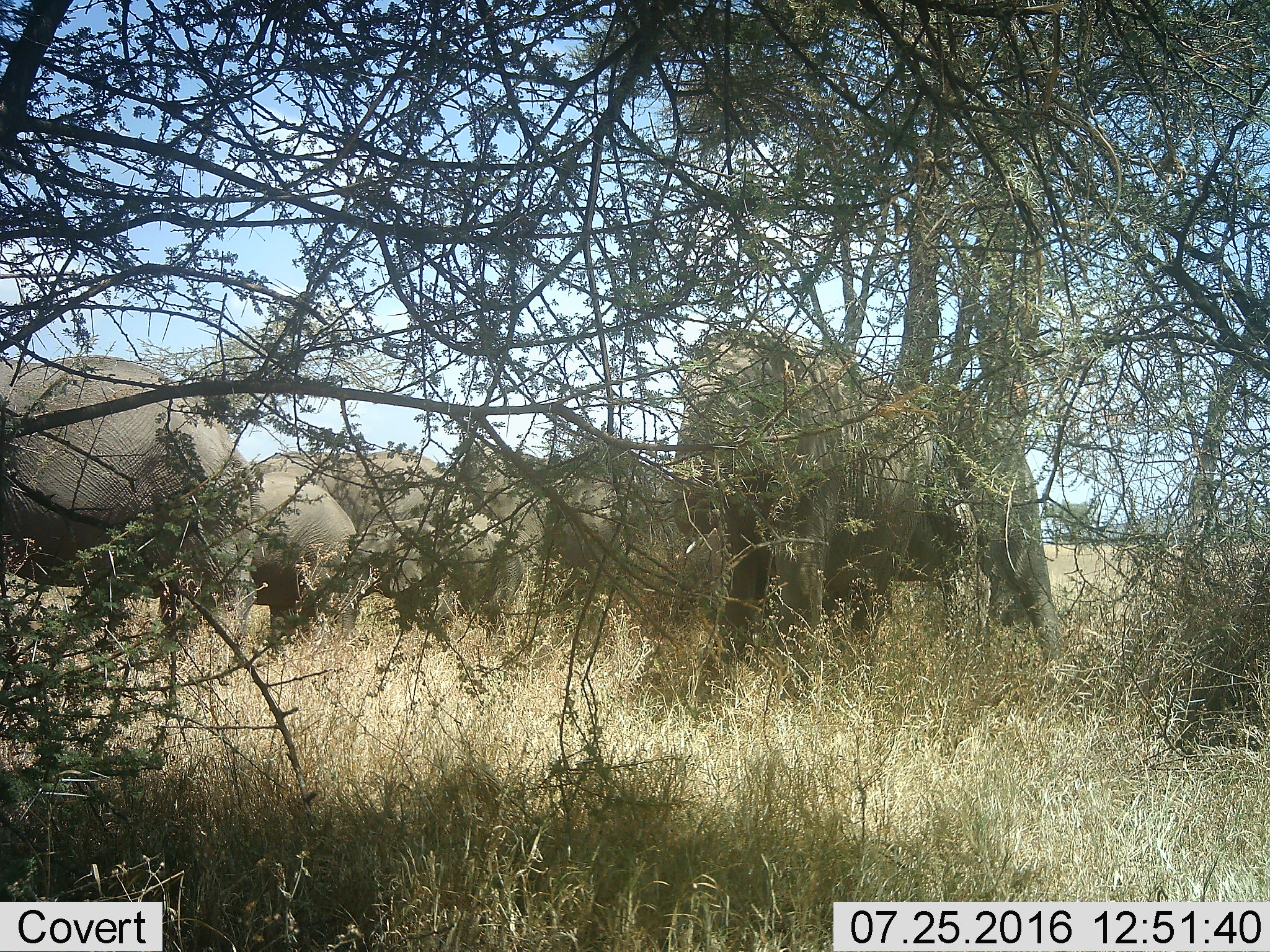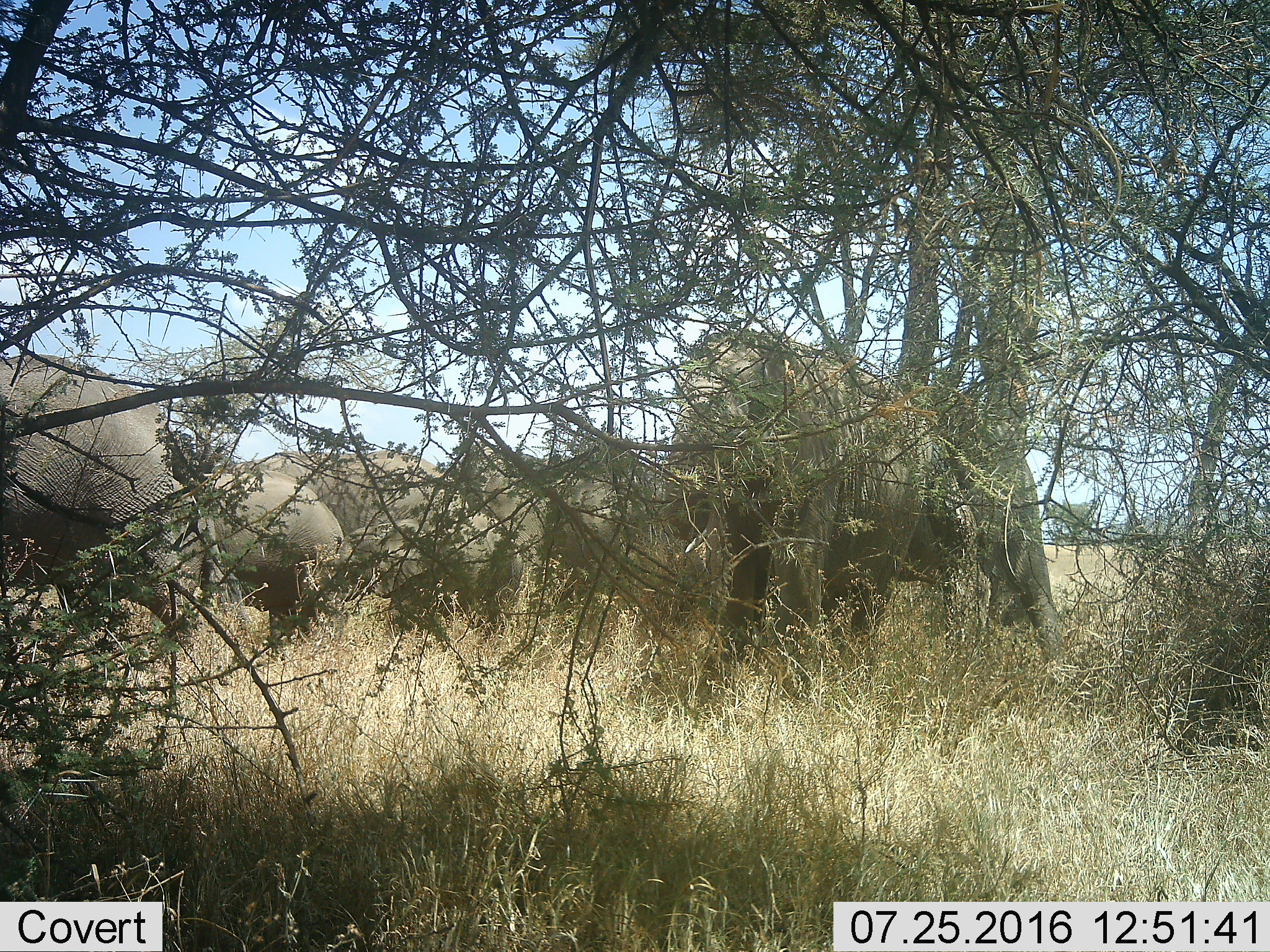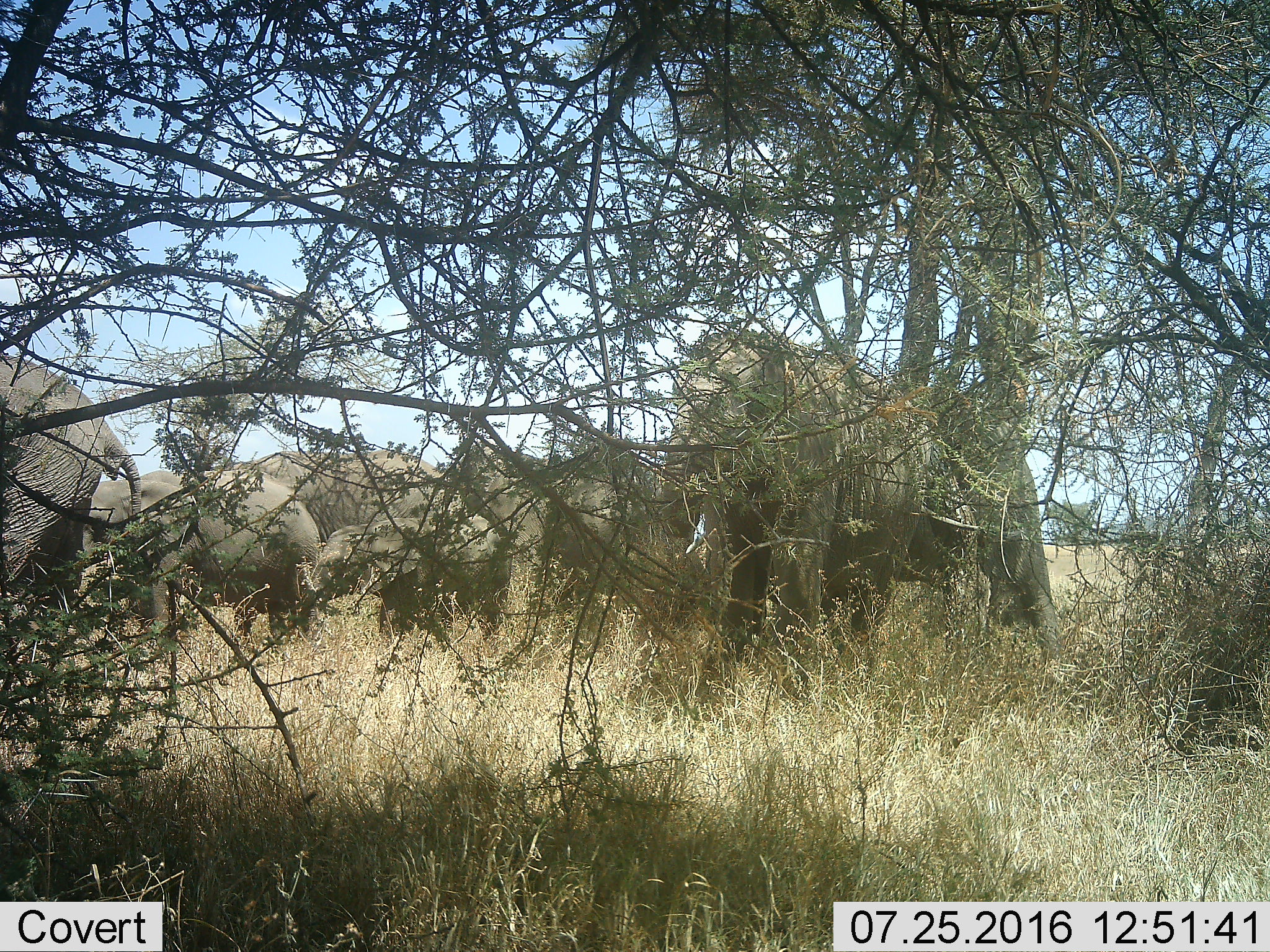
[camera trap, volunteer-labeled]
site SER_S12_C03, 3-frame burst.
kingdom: Animalia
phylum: Chordata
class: Mammalia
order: Proboscidea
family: Elephantidae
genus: Loxodonta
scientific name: Loxodonta africana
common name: african bush elephant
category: elephant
Elephant (african bush elephant) (Loxodonta africana), count 6. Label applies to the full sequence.